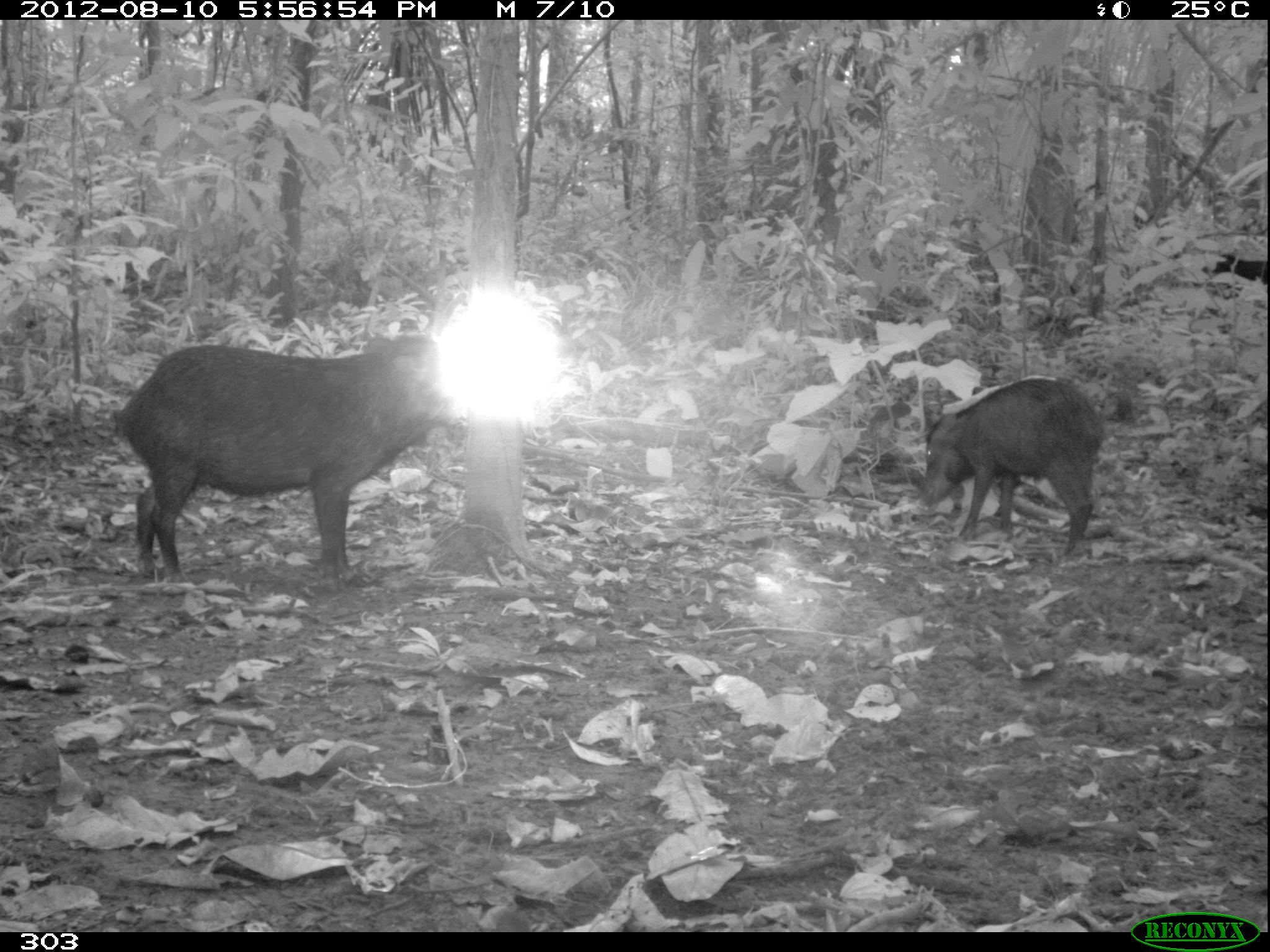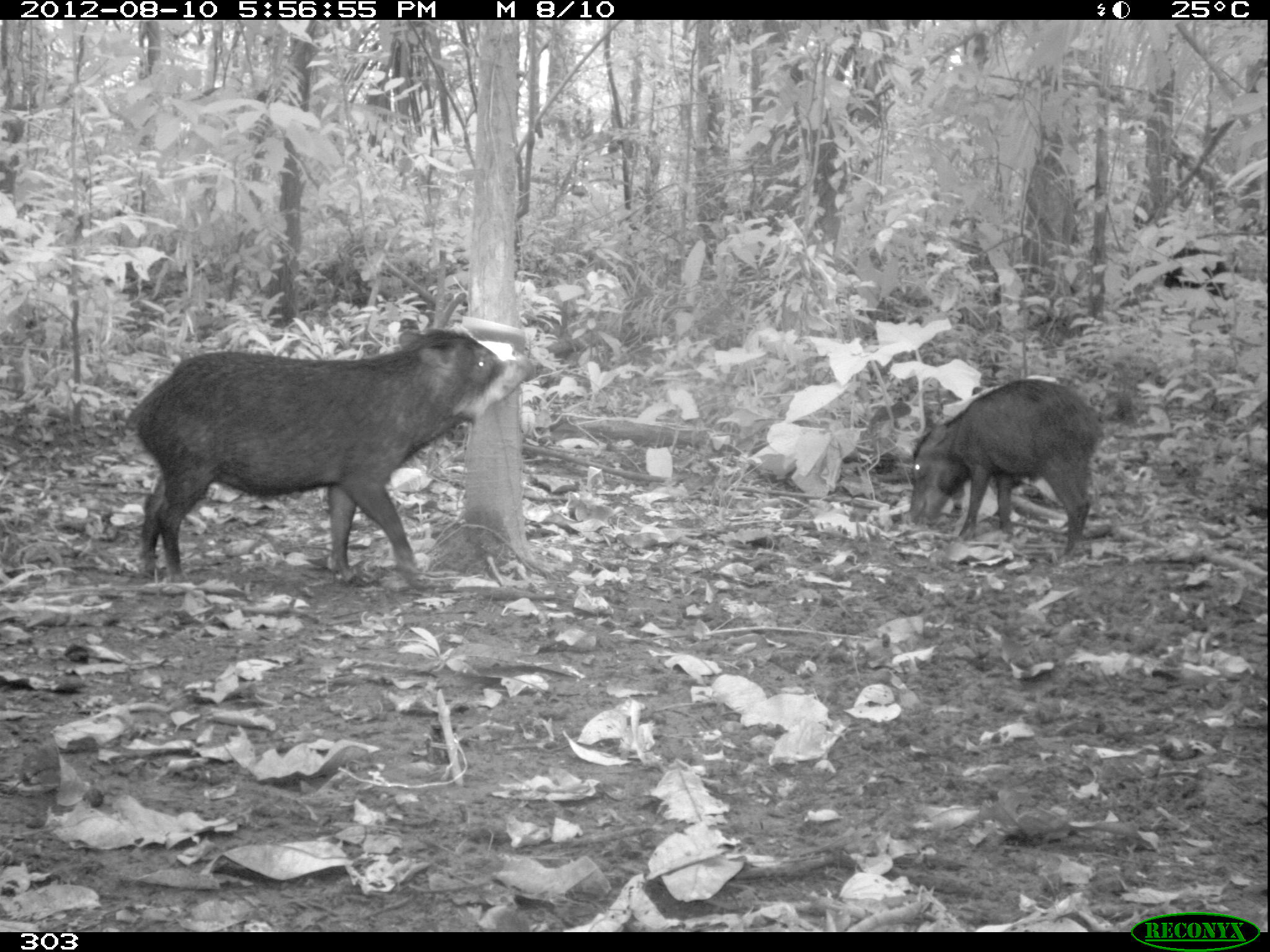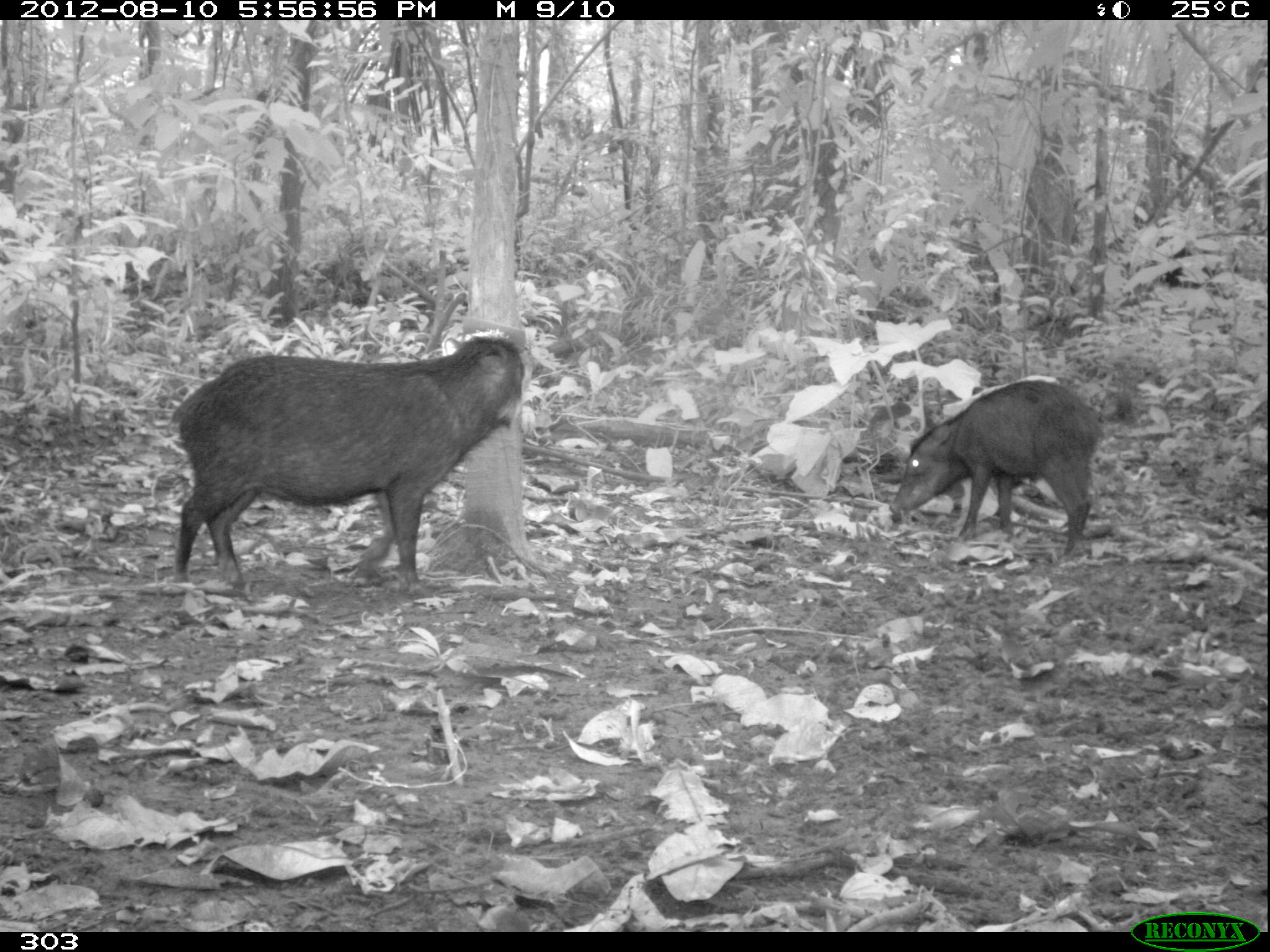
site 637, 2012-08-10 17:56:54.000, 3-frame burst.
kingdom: Animalia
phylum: Chordata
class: Mammalia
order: Artiodactyla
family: Tayassuidae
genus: Tayassu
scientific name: Tayassu pecari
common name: white-lipped peccary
Tayassu pecari (white-lipped peccary).